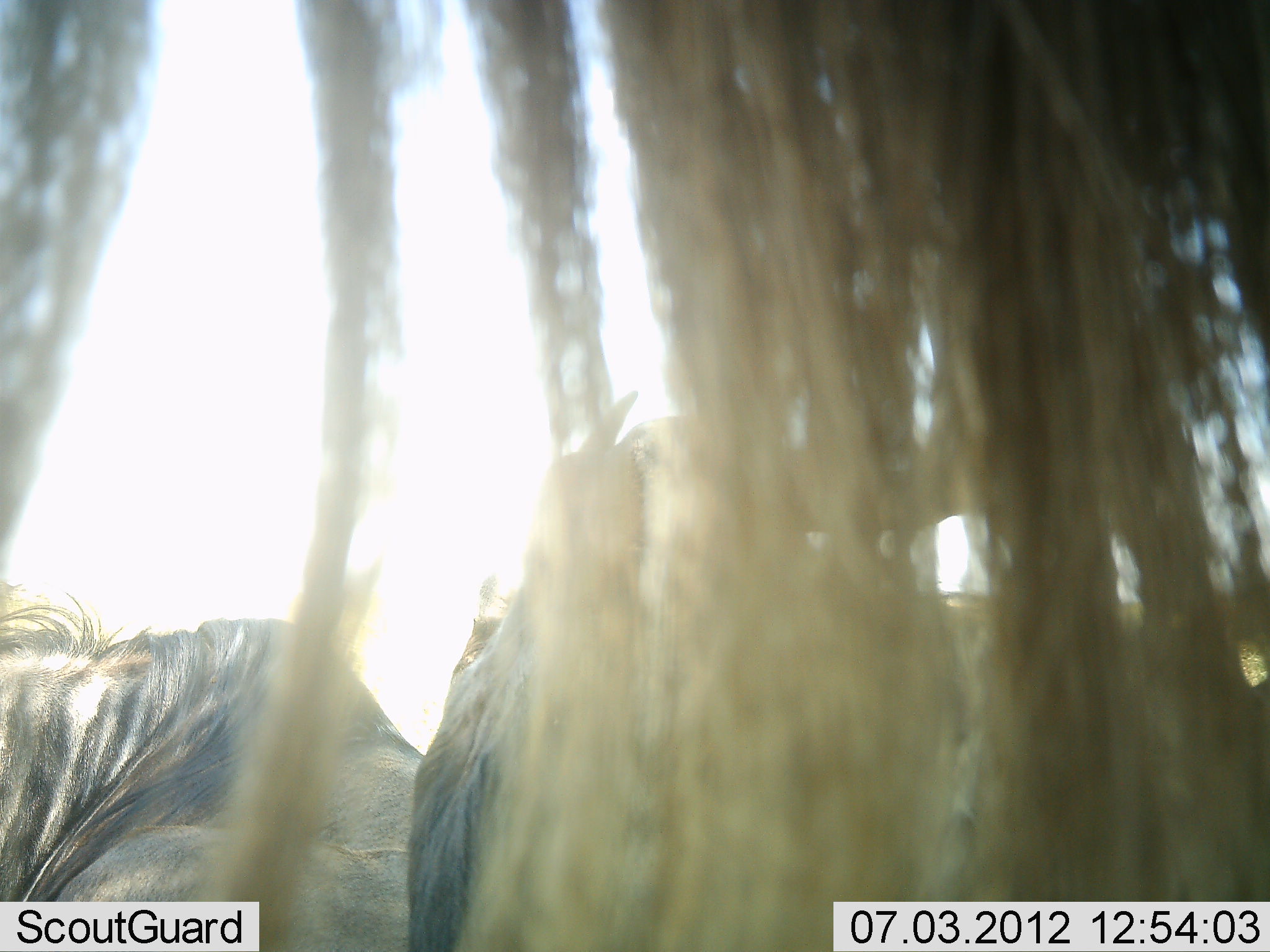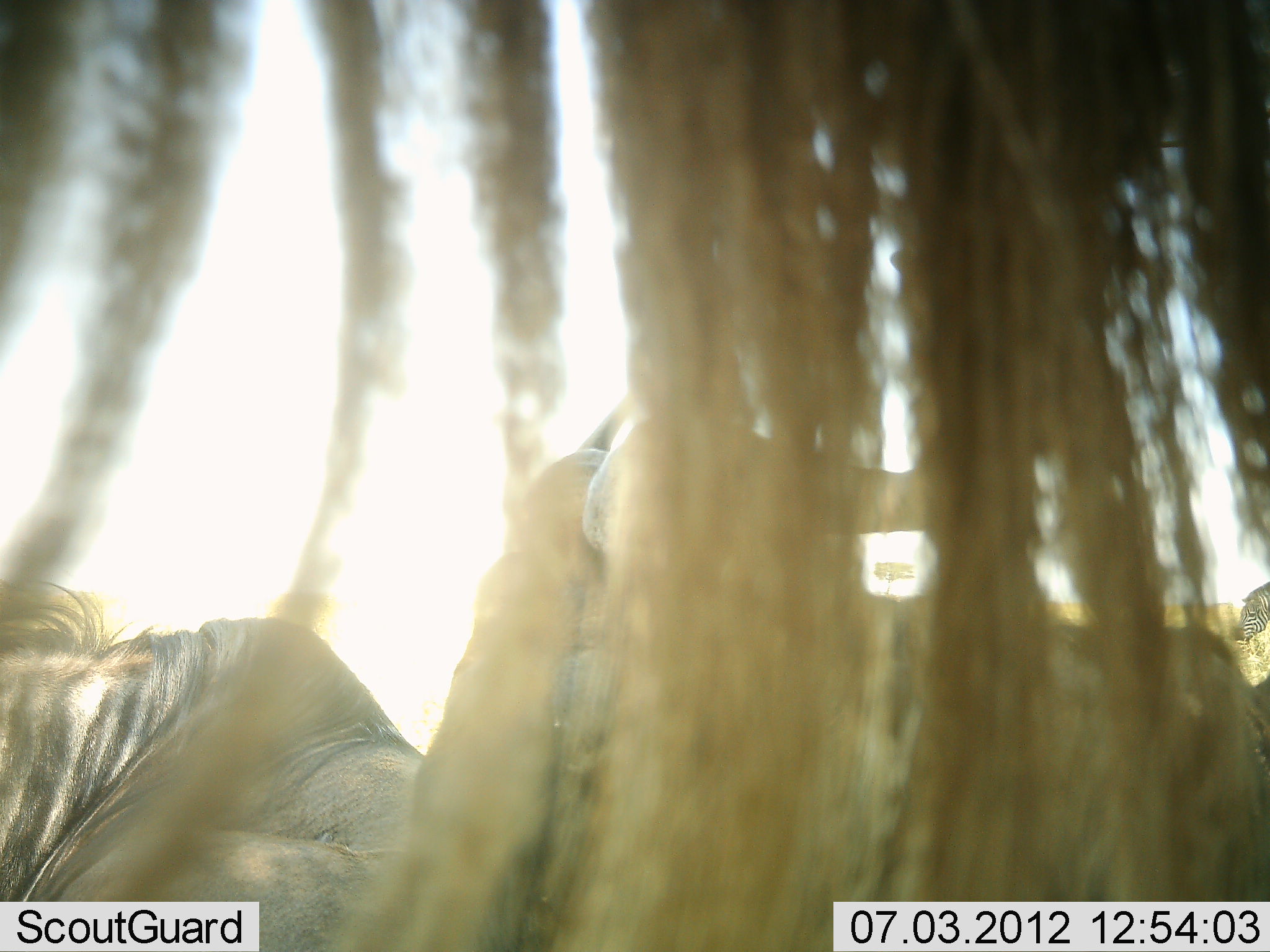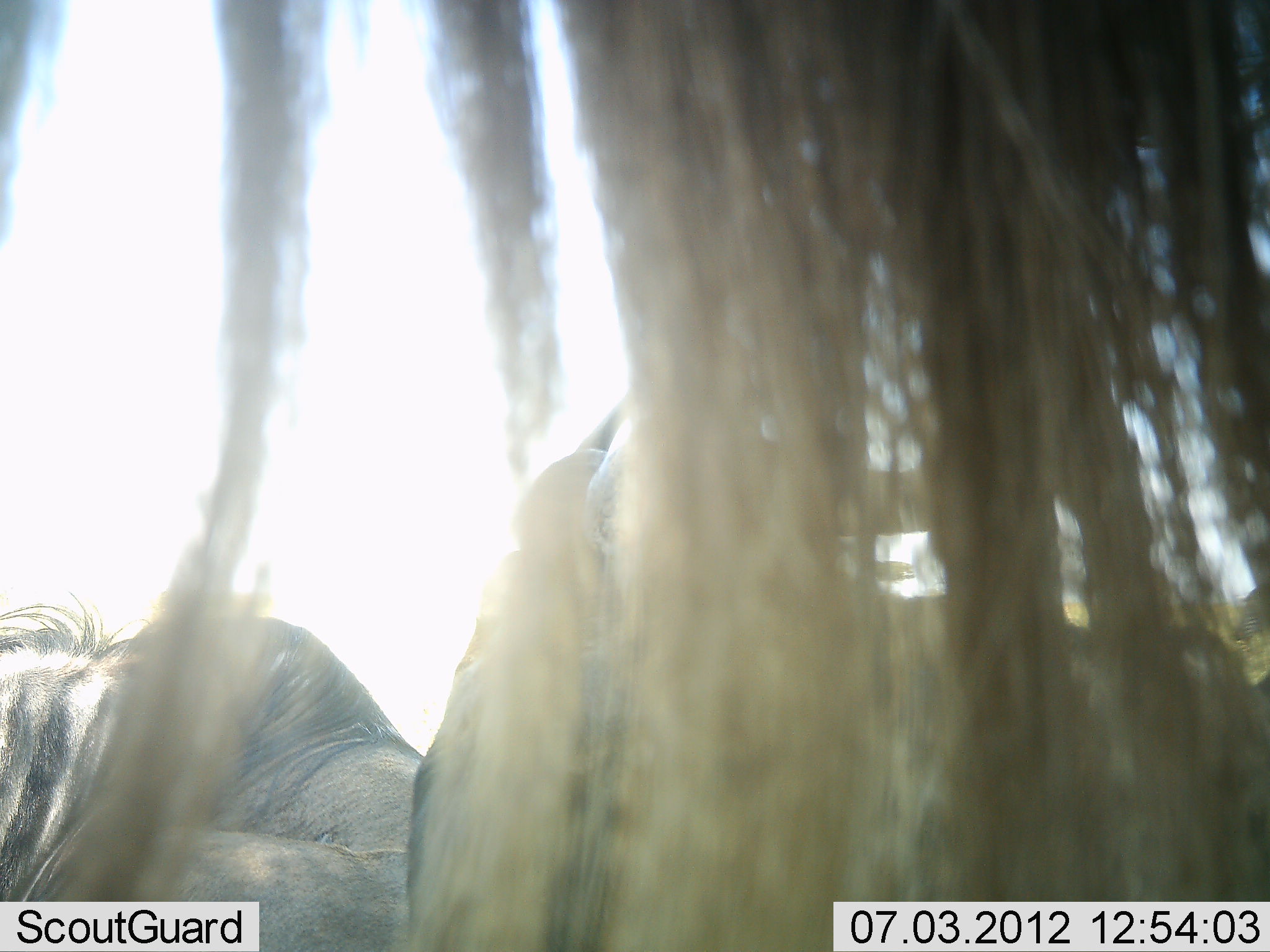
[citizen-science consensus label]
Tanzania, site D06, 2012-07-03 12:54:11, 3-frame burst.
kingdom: Animalia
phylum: Chordata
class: Mammalia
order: Artiodactyla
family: Bovidae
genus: Connochaetes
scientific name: Connochaetes taurinus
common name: blue wildebeest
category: wildebeest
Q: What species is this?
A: Wildebeest (blue wildebeest) (Connochaetes taurinus).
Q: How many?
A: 3.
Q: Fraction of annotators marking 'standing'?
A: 54%.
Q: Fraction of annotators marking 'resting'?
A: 85%.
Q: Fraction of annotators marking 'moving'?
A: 15%.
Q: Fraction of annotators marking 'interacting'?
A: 0%.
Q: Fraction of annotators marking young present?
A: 0%.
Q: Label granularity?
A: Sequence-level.